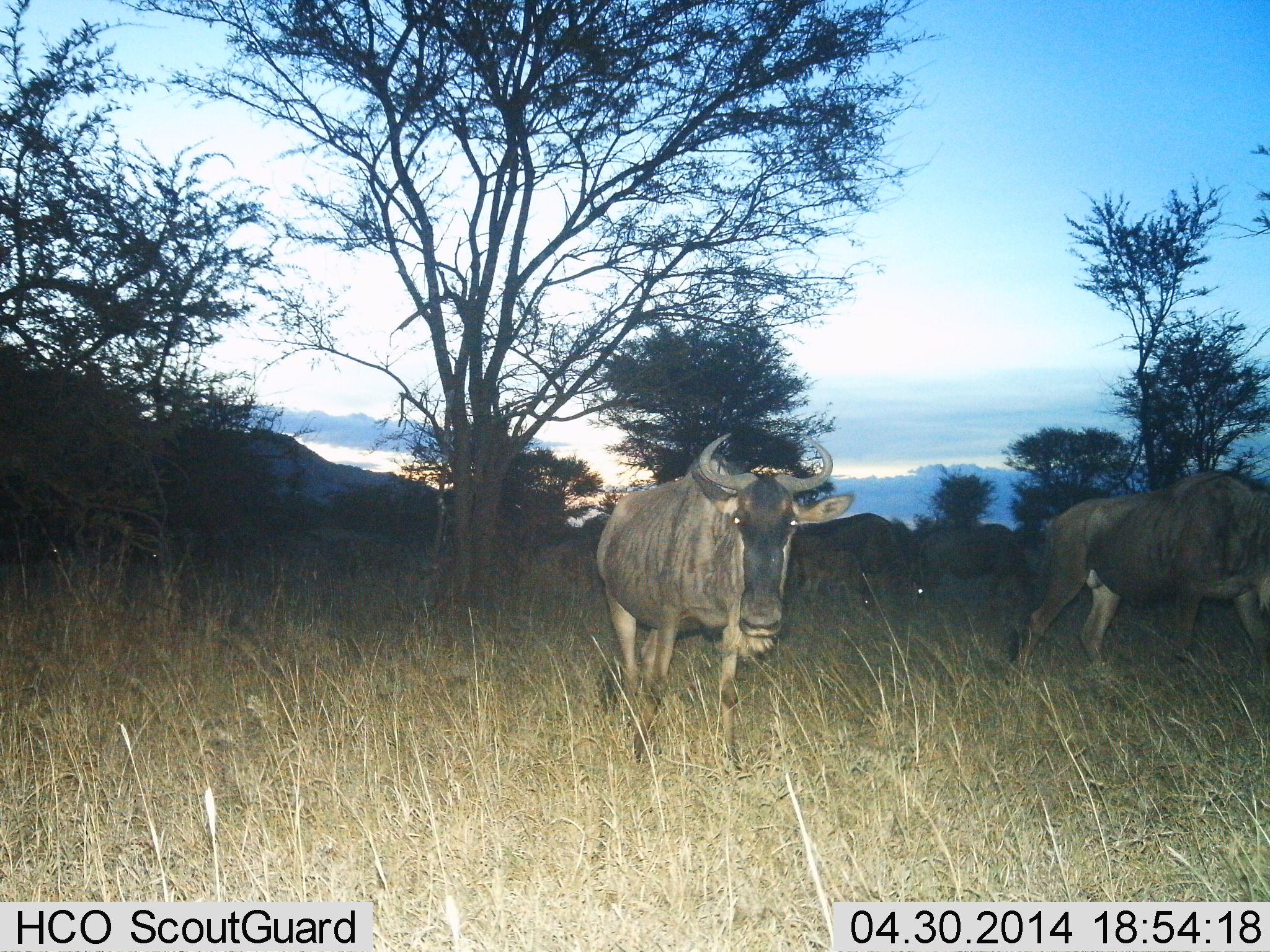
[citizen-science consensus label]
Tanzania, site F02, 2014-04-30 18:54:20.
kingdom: Animalia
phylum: Chordata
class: Mammalia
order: Artiodactyla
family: Bovidae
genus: Connochaetes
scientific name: Connochaetes taurinus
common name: blue wildebeest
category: wildebeest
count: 4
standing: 70%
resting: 0%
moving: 40%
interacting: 0%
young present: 0%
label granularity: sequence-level